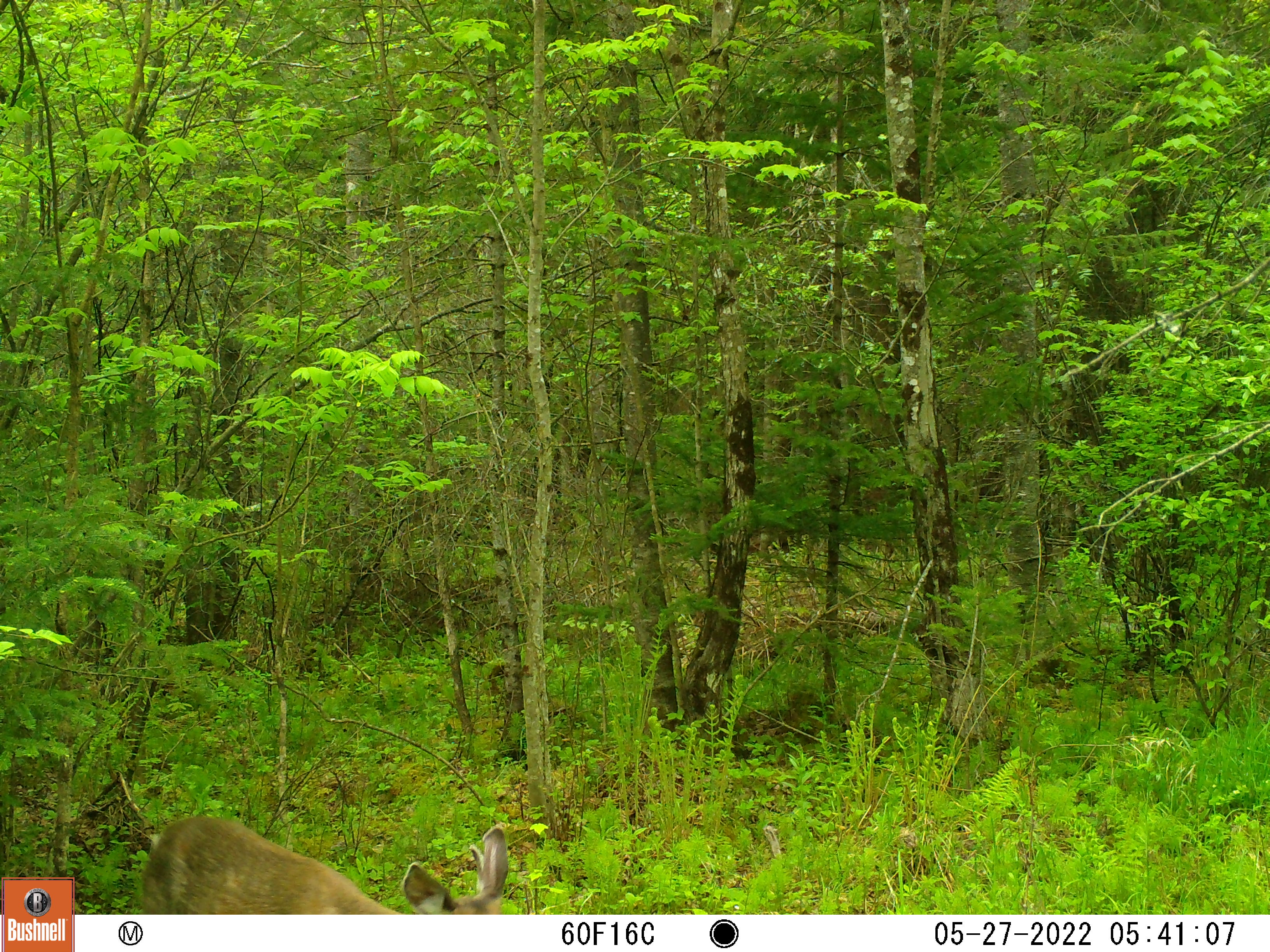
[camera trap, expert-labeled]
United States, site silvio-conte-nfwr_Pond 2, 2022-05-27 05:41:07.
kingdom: Animalia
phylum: Chordata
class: Mammalia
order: Artiodactyla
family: Cervidae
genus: Odocoileus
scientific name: Odocoileus virginianus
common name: white-tailed deer